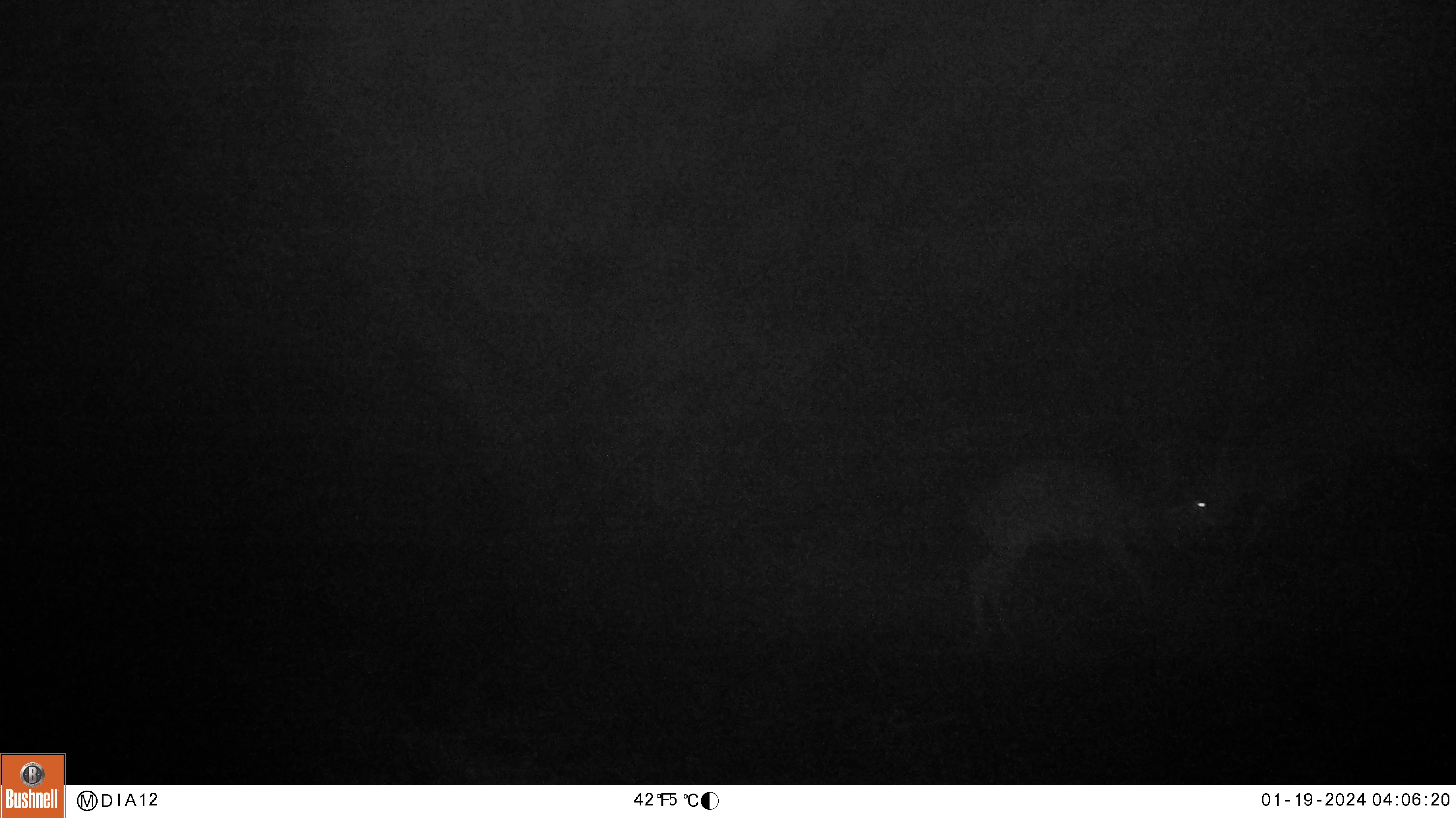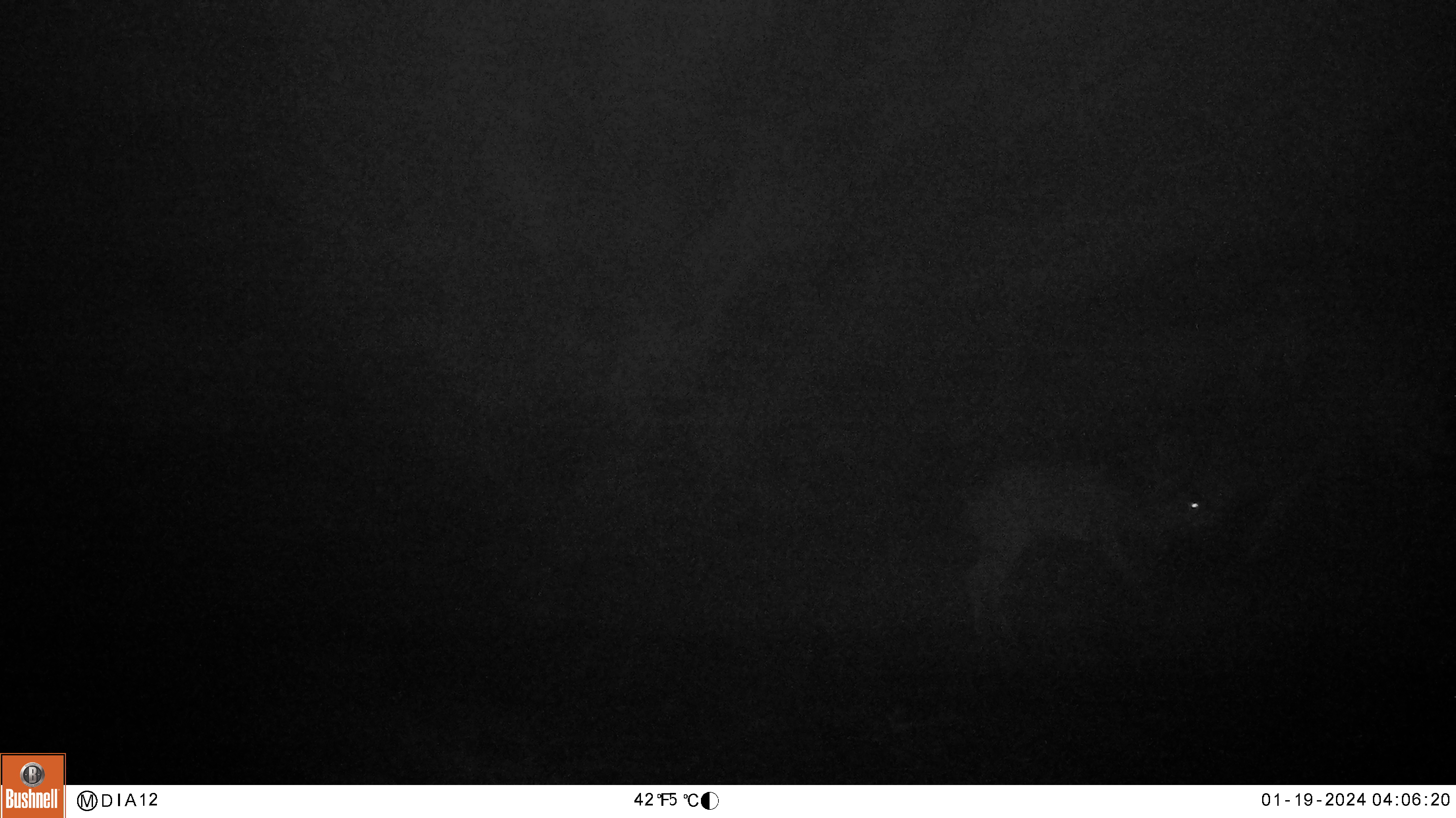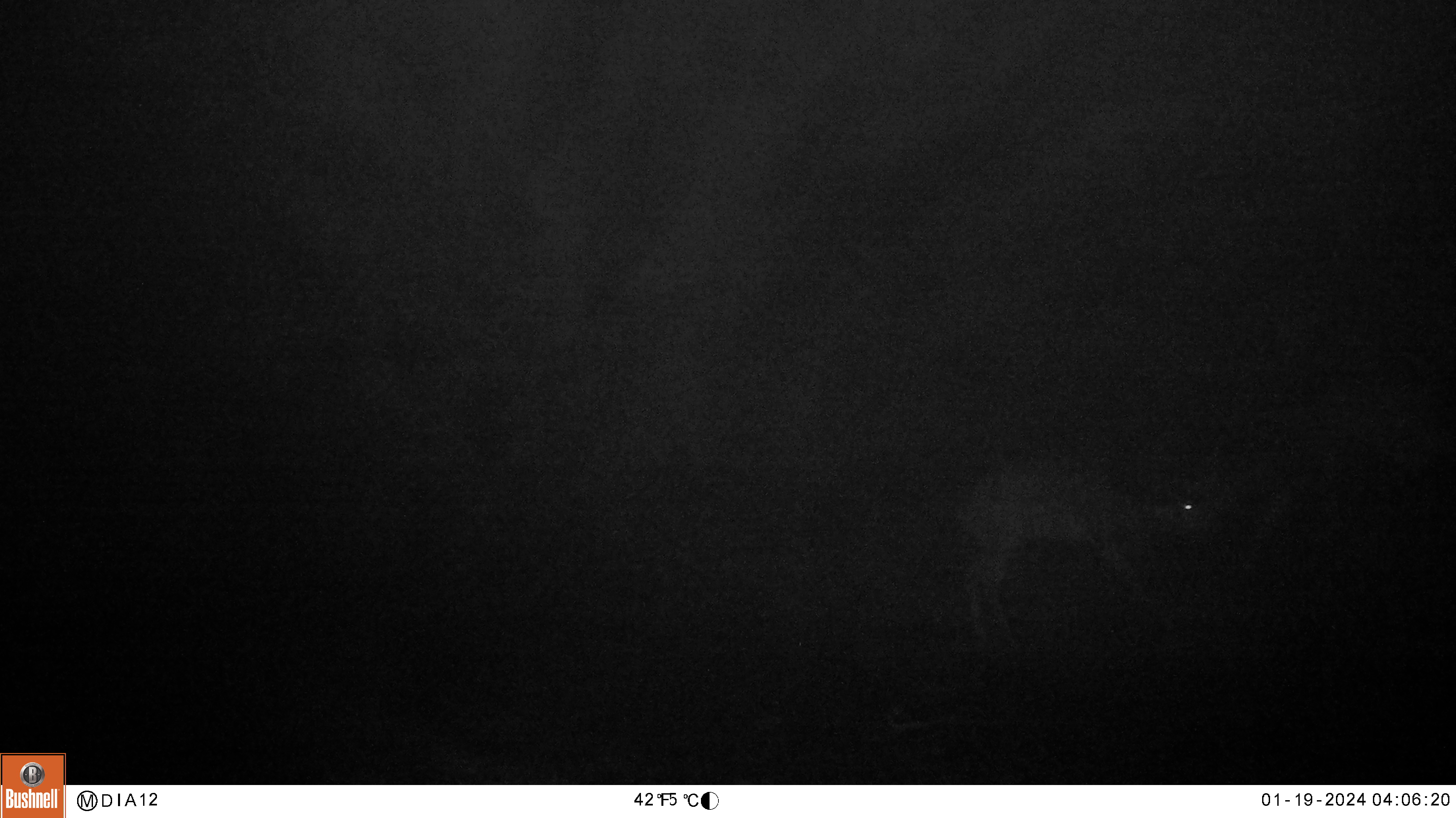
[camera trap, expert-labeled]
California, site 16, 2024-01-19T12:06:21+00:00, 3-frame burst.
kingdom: Animalia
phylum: Chordata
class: Mammalia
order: Artiodactyla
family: Cervidae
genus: Odocoileus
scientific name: Odocoileus hemionus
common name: mule deer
Mule deer (Odocoileus hemionus).